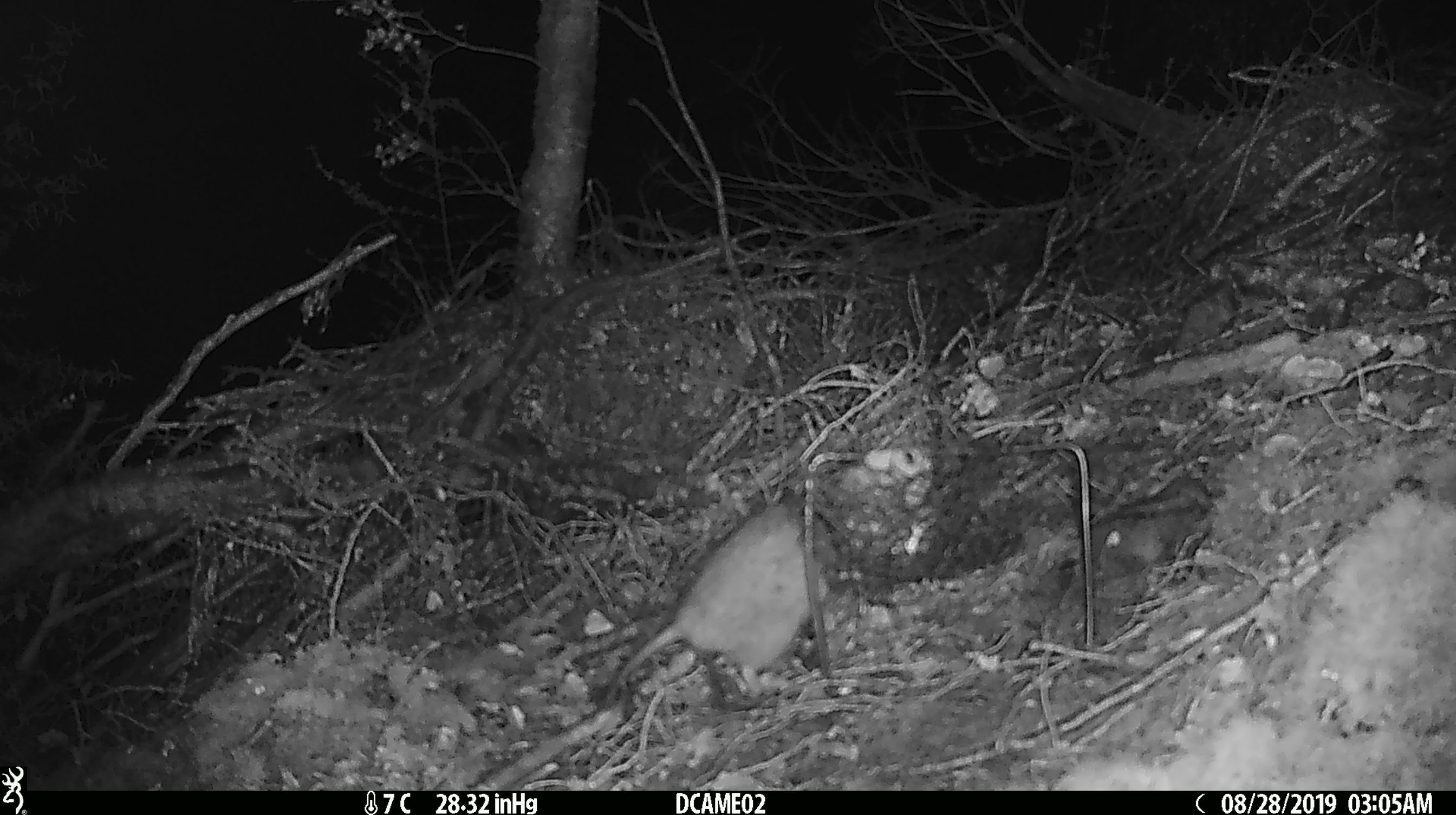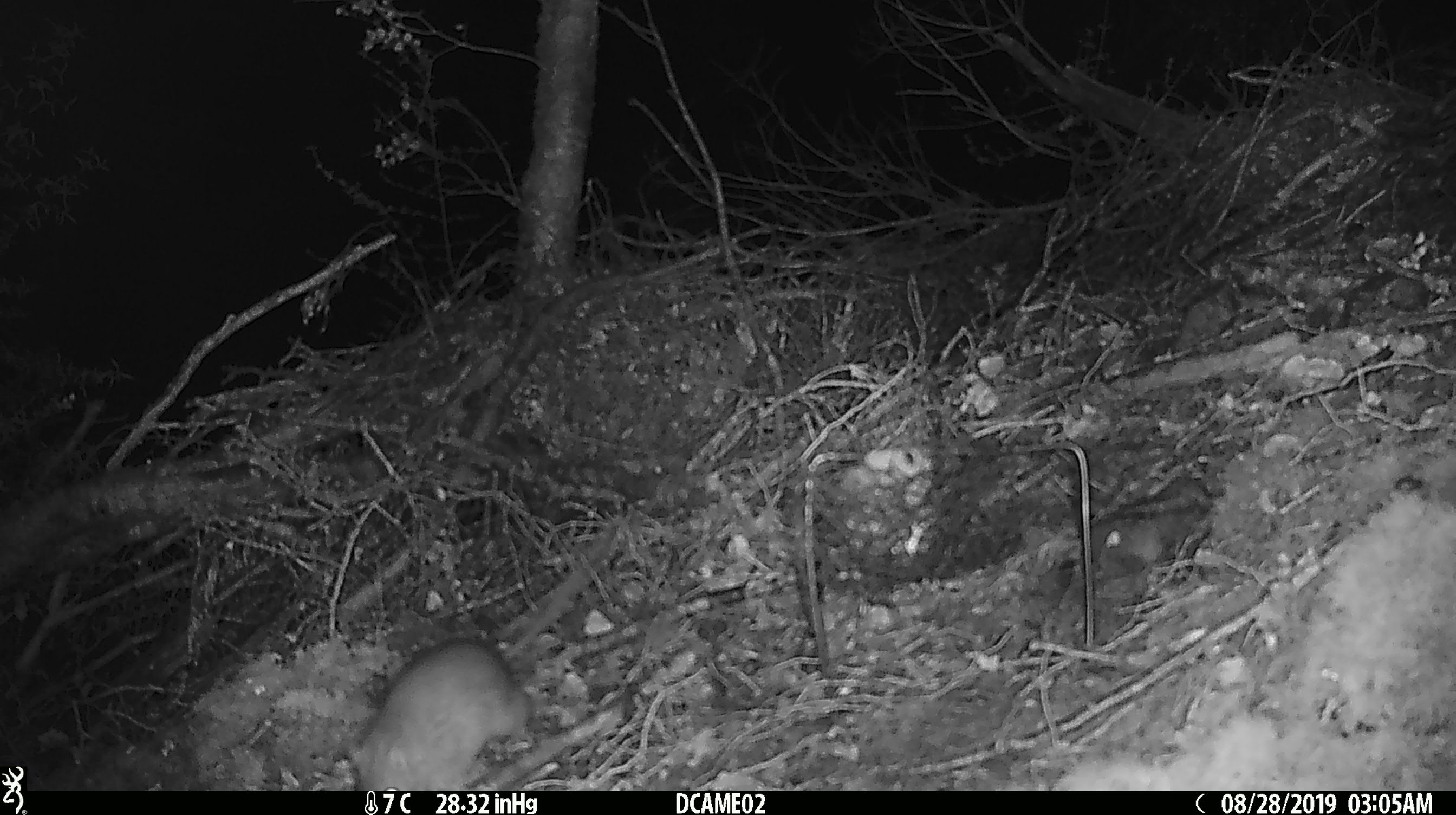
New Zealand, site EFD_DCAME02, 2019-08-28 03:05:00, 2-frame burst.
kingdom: Animalia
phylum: Chordata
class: Mammalia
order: Rodentia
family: Muridae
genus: Rattus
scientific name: Rattus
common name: rat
Rat (Rattus).